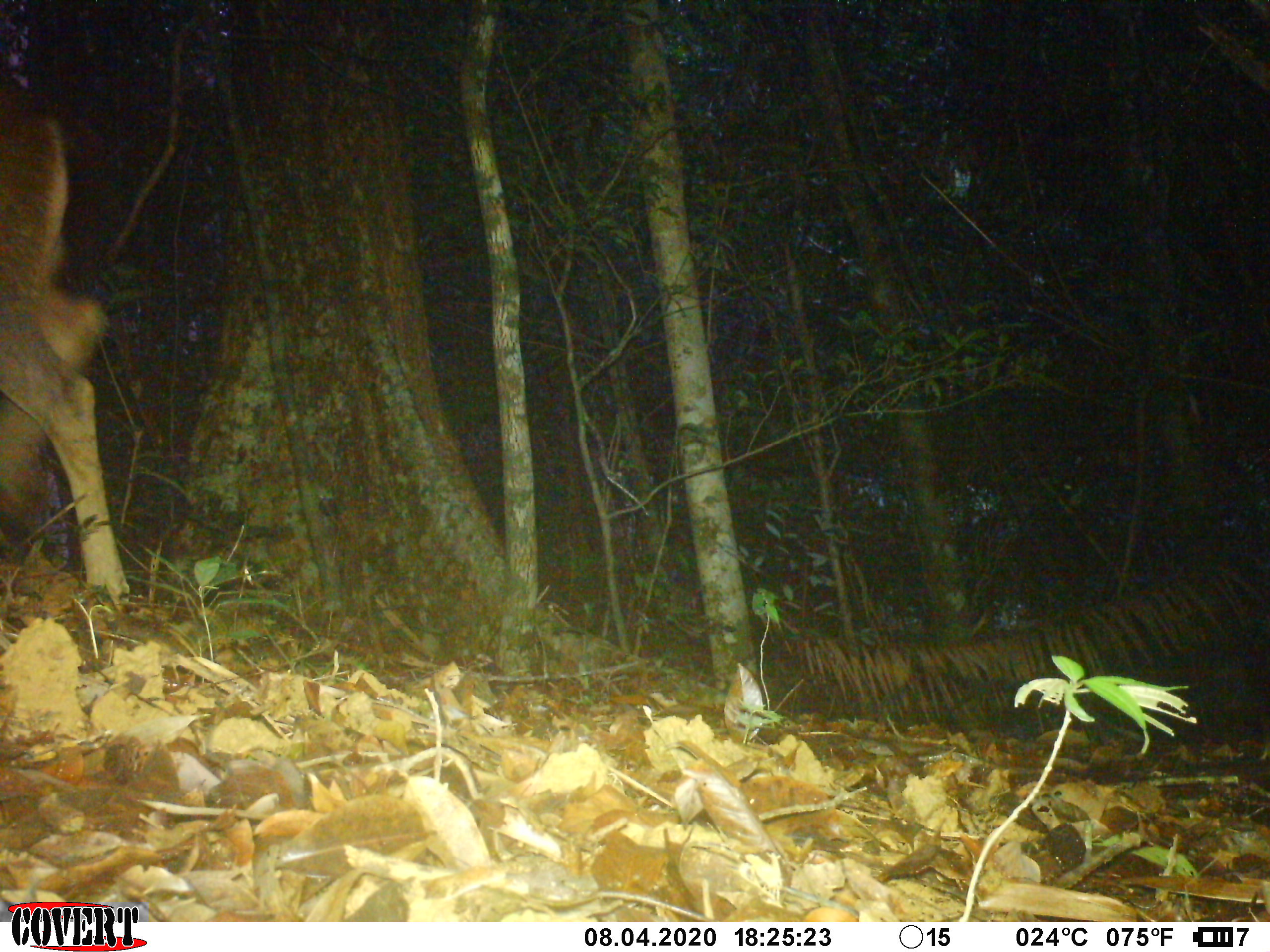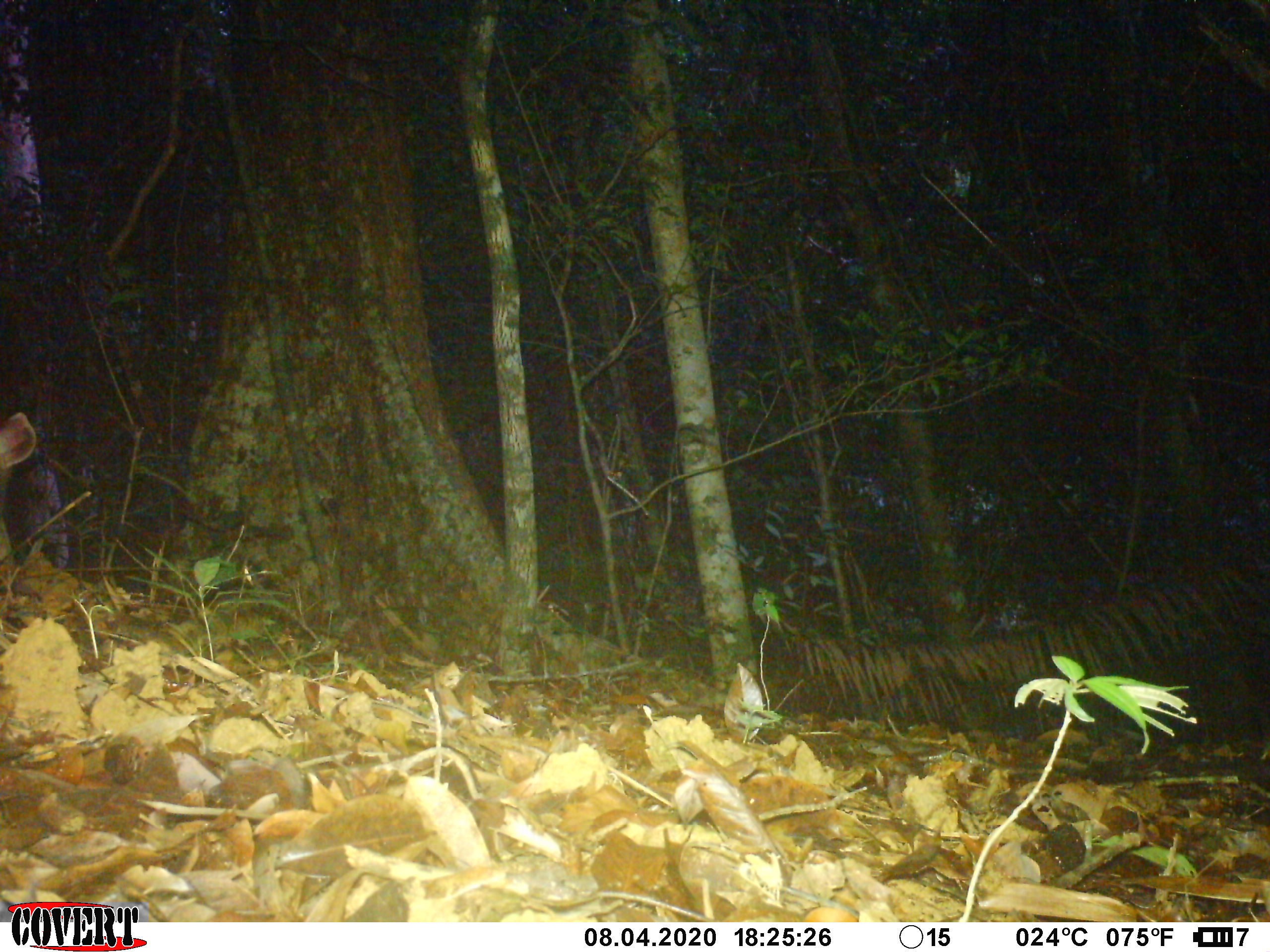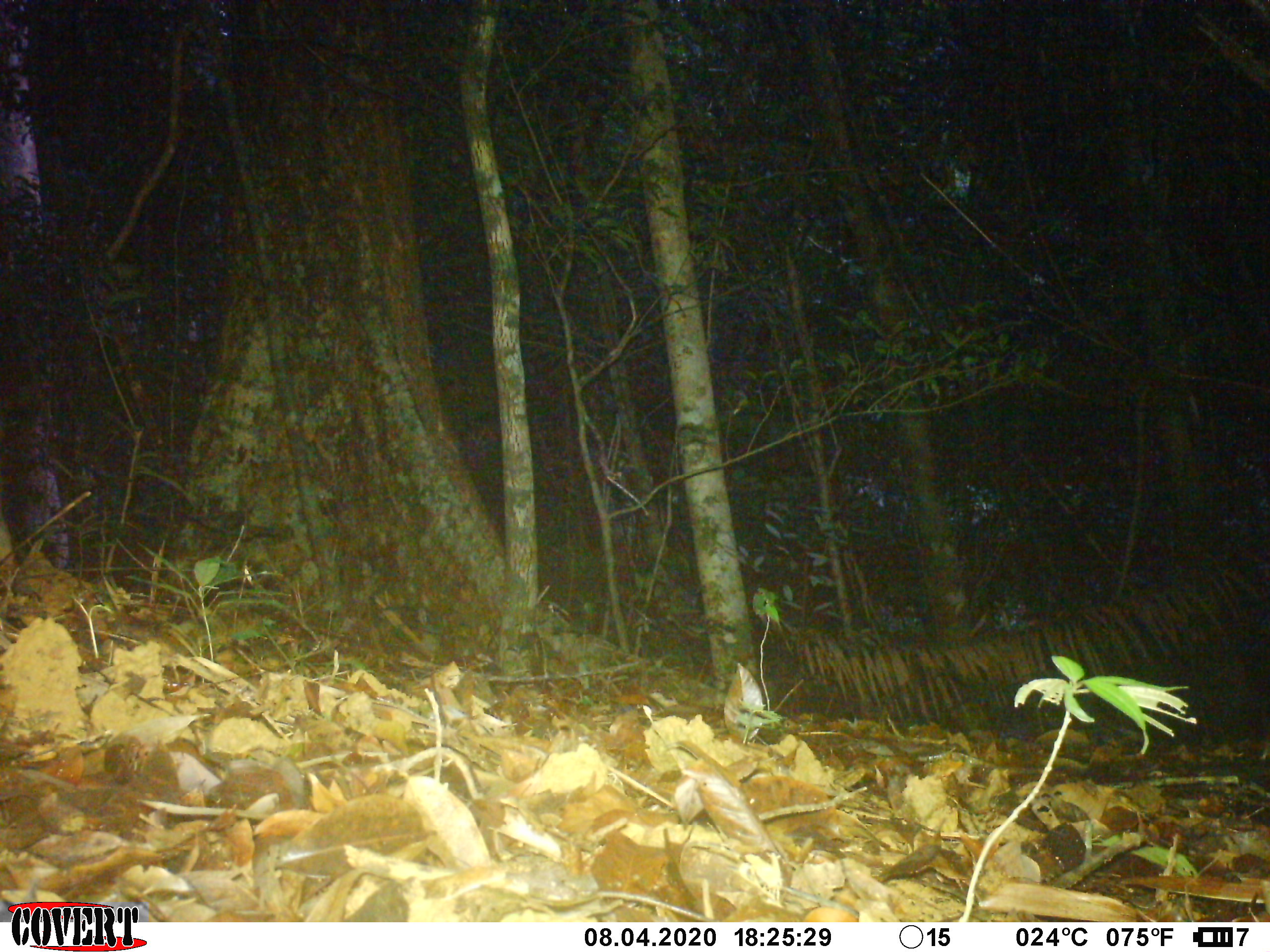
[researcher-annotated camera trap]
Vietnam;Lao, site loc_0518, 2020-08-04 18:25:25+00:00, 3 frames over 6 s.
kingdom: Animalia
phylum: Chordata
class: Mammalia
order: Artiodactyla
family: Cervidae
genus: Rusa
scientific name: Rusa unicolor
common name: sambar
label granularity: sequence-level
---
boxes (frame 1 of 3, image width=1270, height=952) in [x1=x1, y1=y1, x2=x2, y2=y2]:
sambar: [x1=0, y1=91, x2=130, y2=612]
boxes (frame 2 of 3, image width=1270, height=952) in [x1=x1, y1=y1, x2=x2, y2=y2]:
sambar: [x1=0, y1=407, x2=37, y2=568]